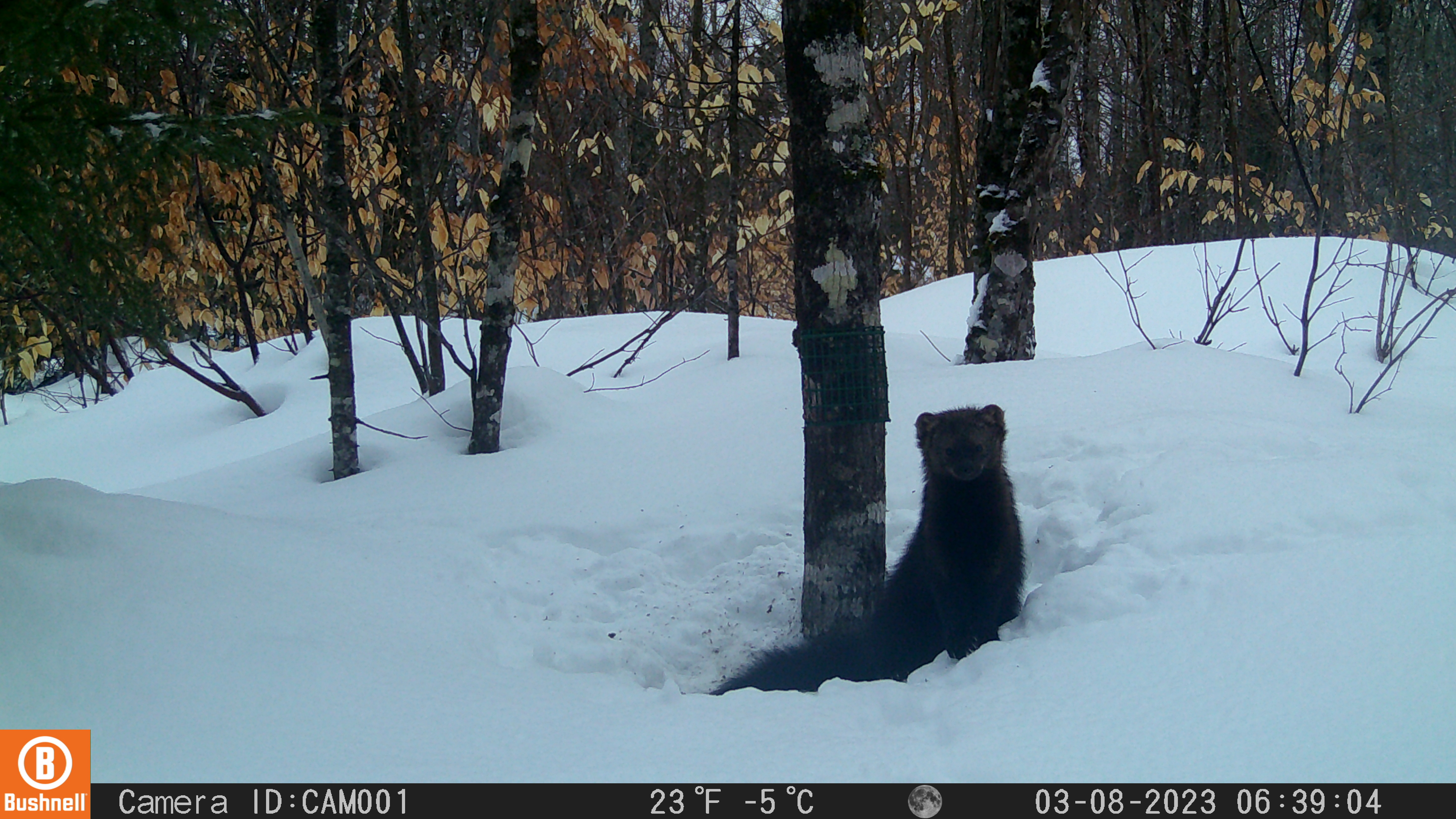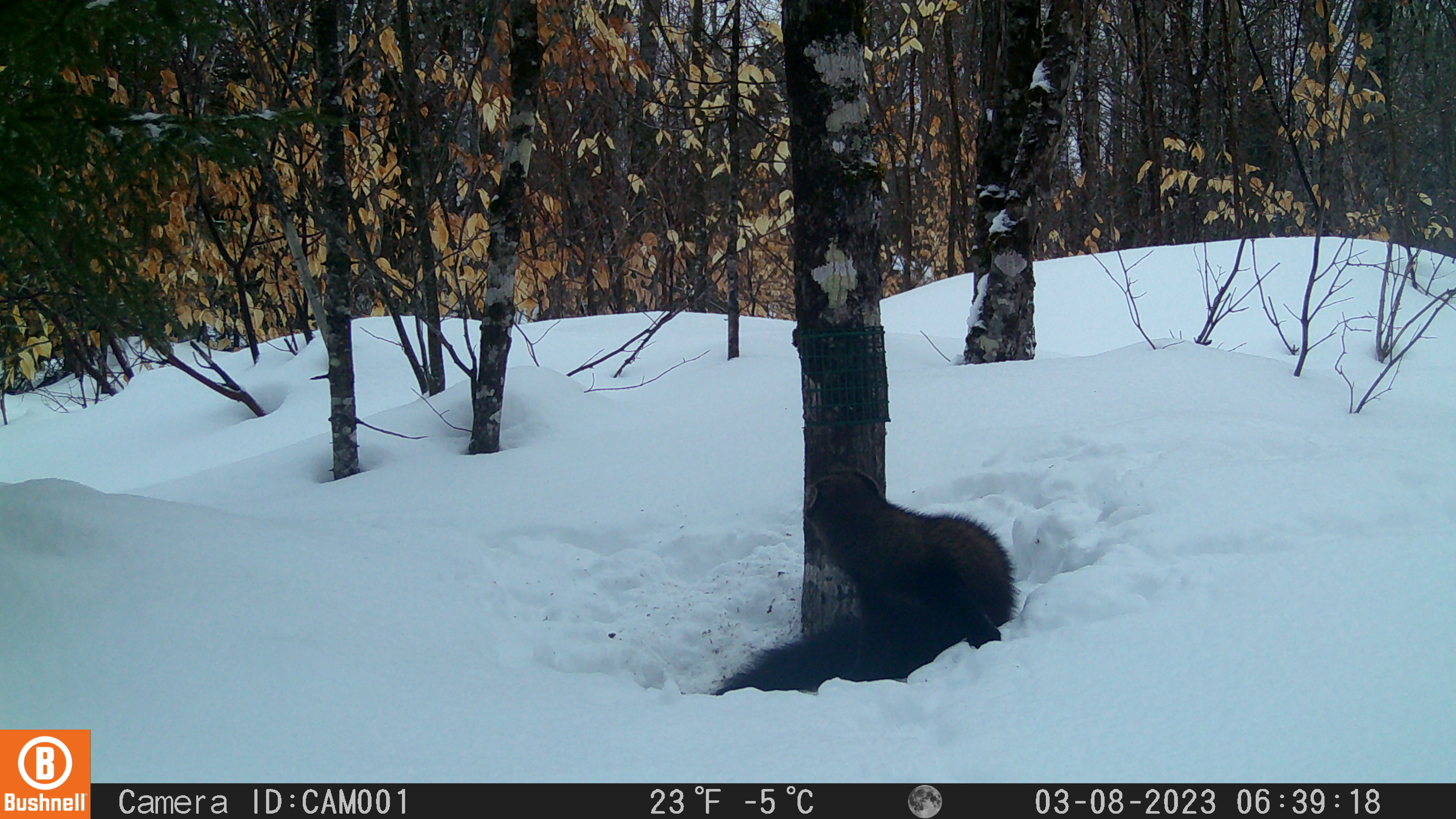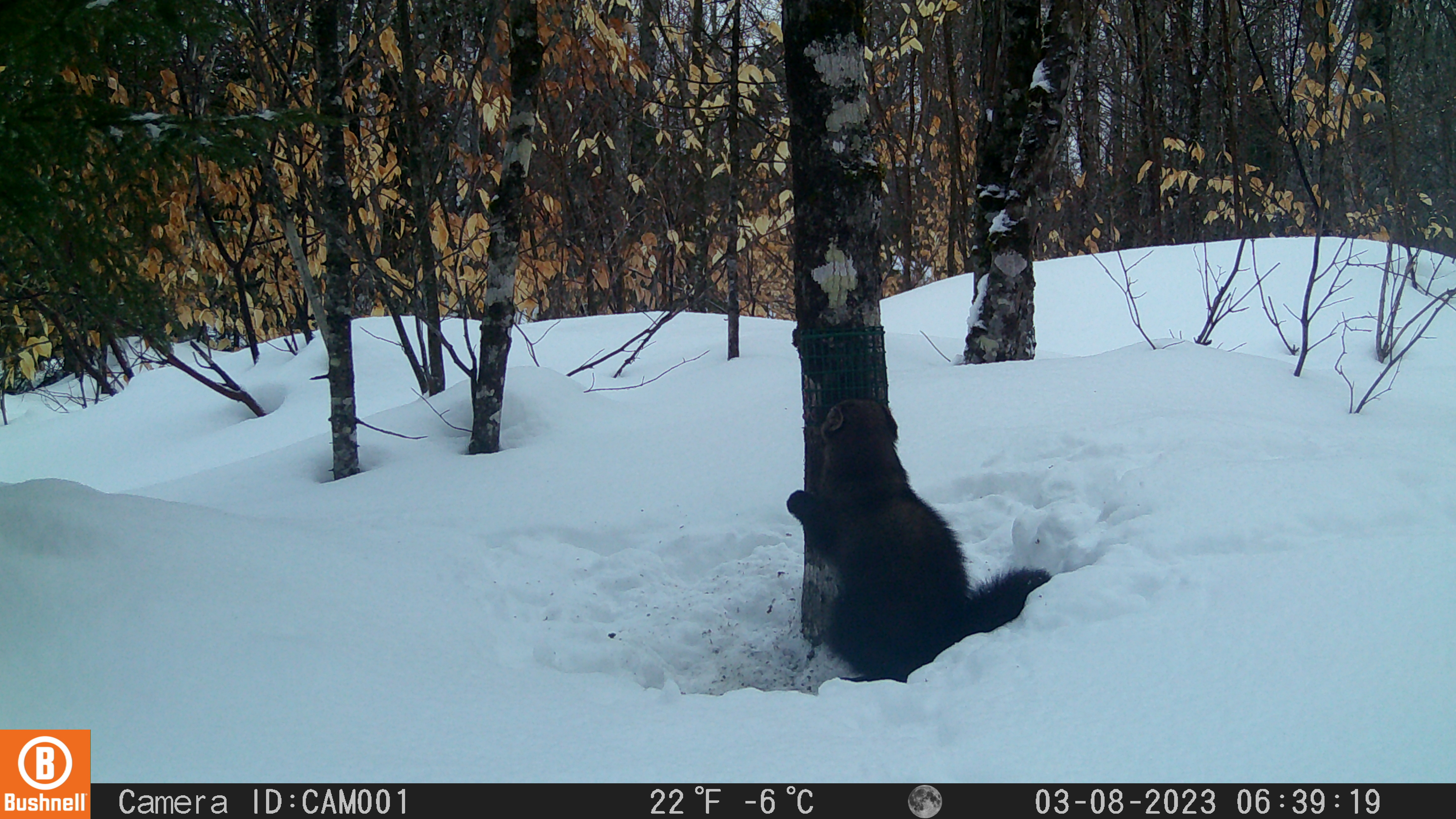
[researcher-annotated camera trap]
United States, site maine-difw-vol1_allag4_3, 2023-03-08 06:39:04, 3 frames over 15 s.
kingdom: Animalia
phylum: Chordata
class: Mammalia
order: Carnivora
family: Mustelidae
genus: Pekania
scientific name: Pekania pennanti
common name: fisher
Fisher (Pekania pennanti).